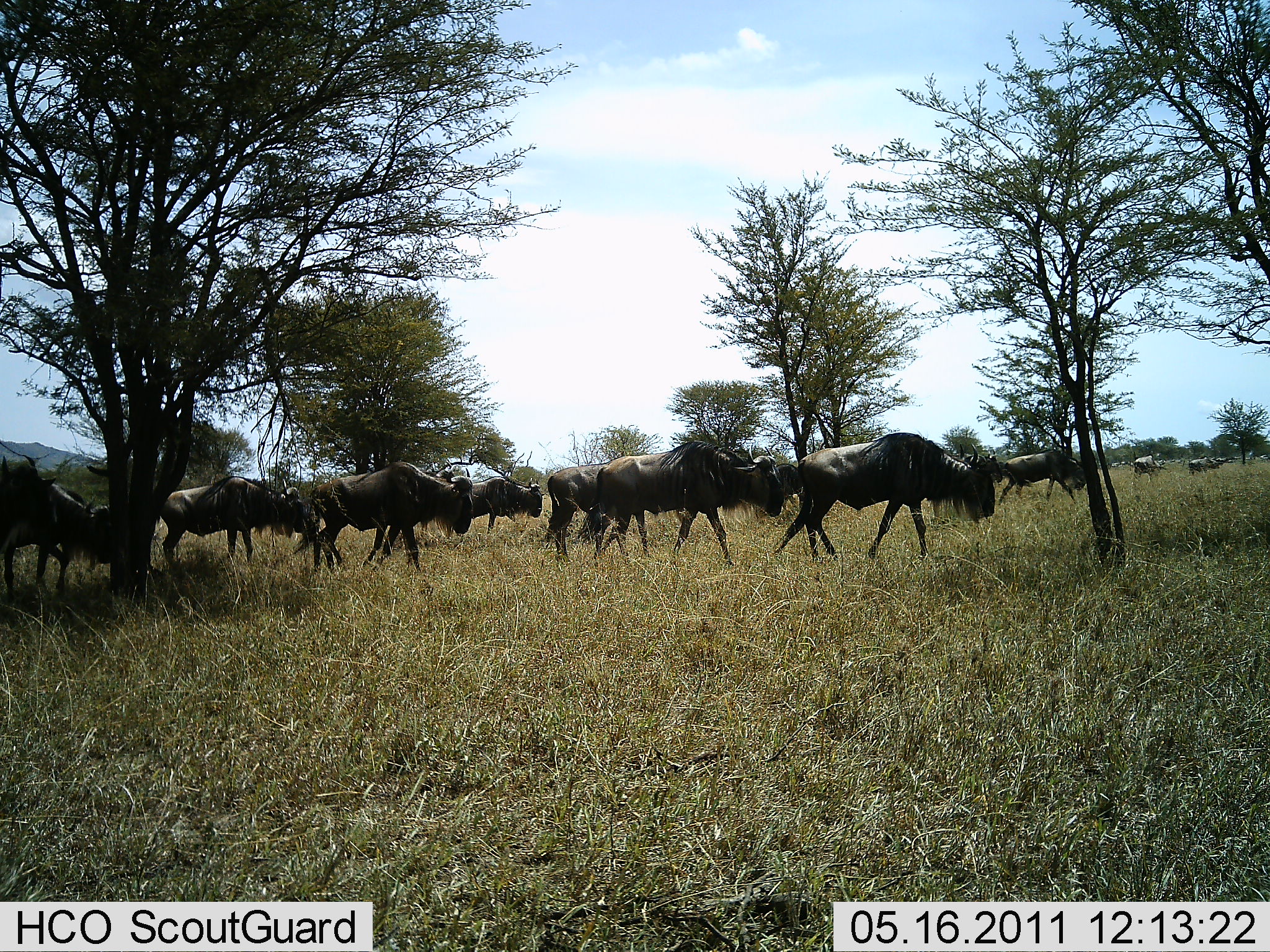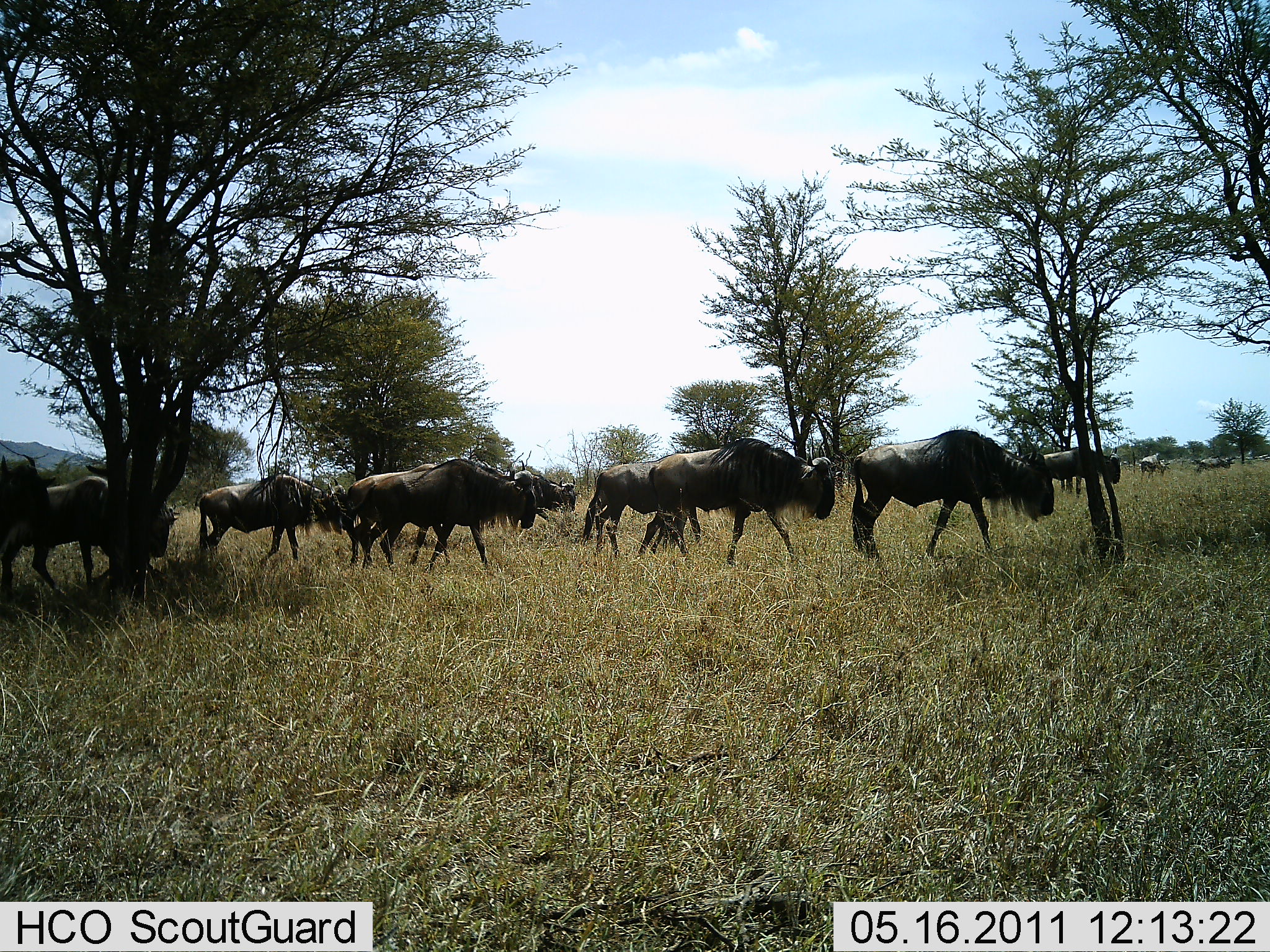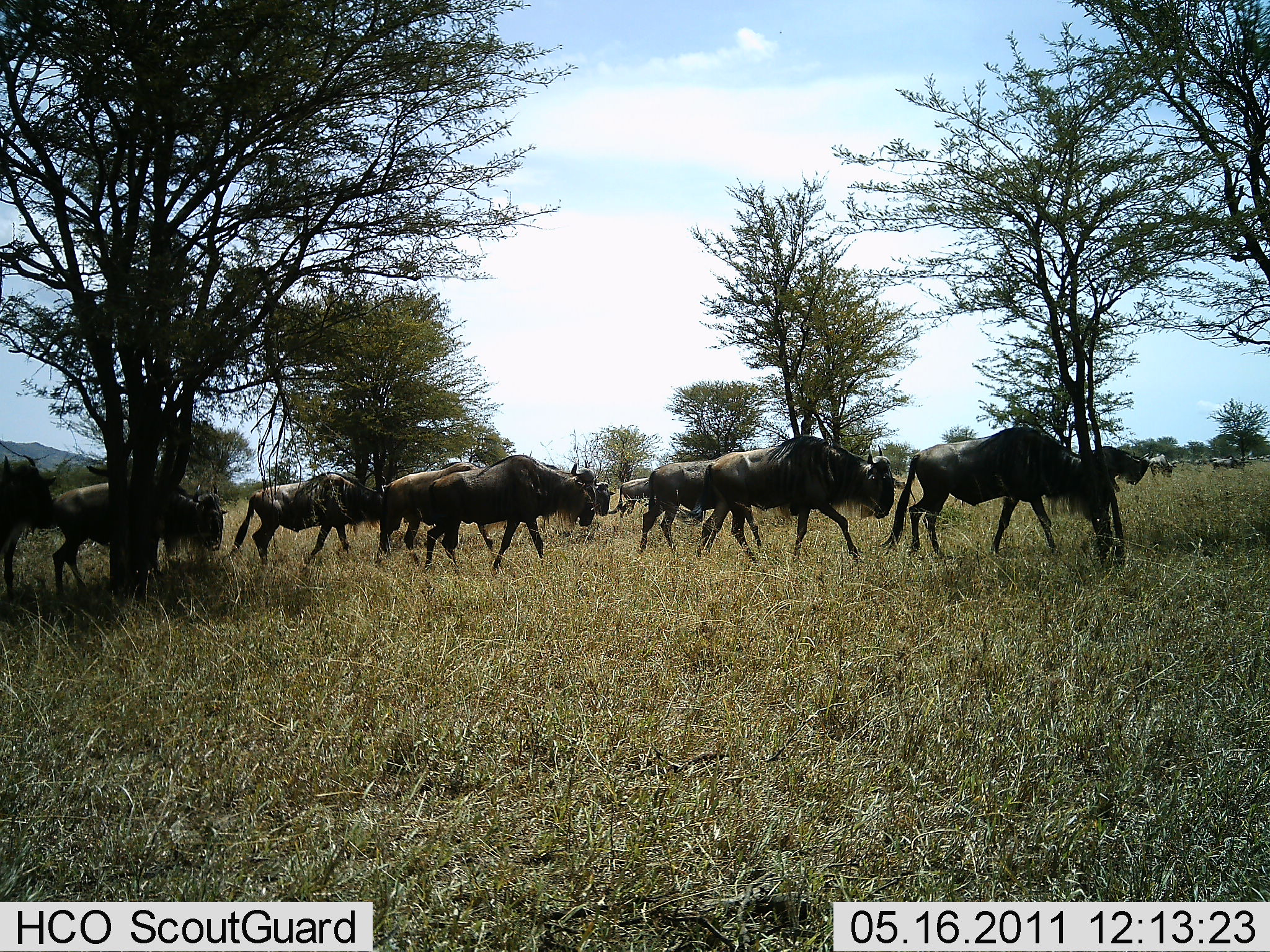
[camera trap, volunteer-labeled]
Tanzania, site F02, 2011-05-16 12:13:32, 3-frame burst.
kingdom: Animalia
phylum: Chordata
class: Mammalia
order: Artiodactyla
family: Bovidae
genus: Connochaetes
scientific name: Connochaetes taurinus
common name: blue wildebeest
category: wildebeest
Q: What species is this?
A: Wildebeest (blue wildebeest) (Connochaetes taurinus).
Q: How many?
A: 11-50.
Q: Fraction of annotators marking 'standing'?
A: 18%.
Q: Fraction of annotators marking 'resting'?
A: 0%.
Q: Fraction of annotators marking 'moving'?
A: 100%.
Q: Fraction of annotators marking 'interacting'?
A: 0%.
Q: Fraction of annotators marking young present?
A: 0%.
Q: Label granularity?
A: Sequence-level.